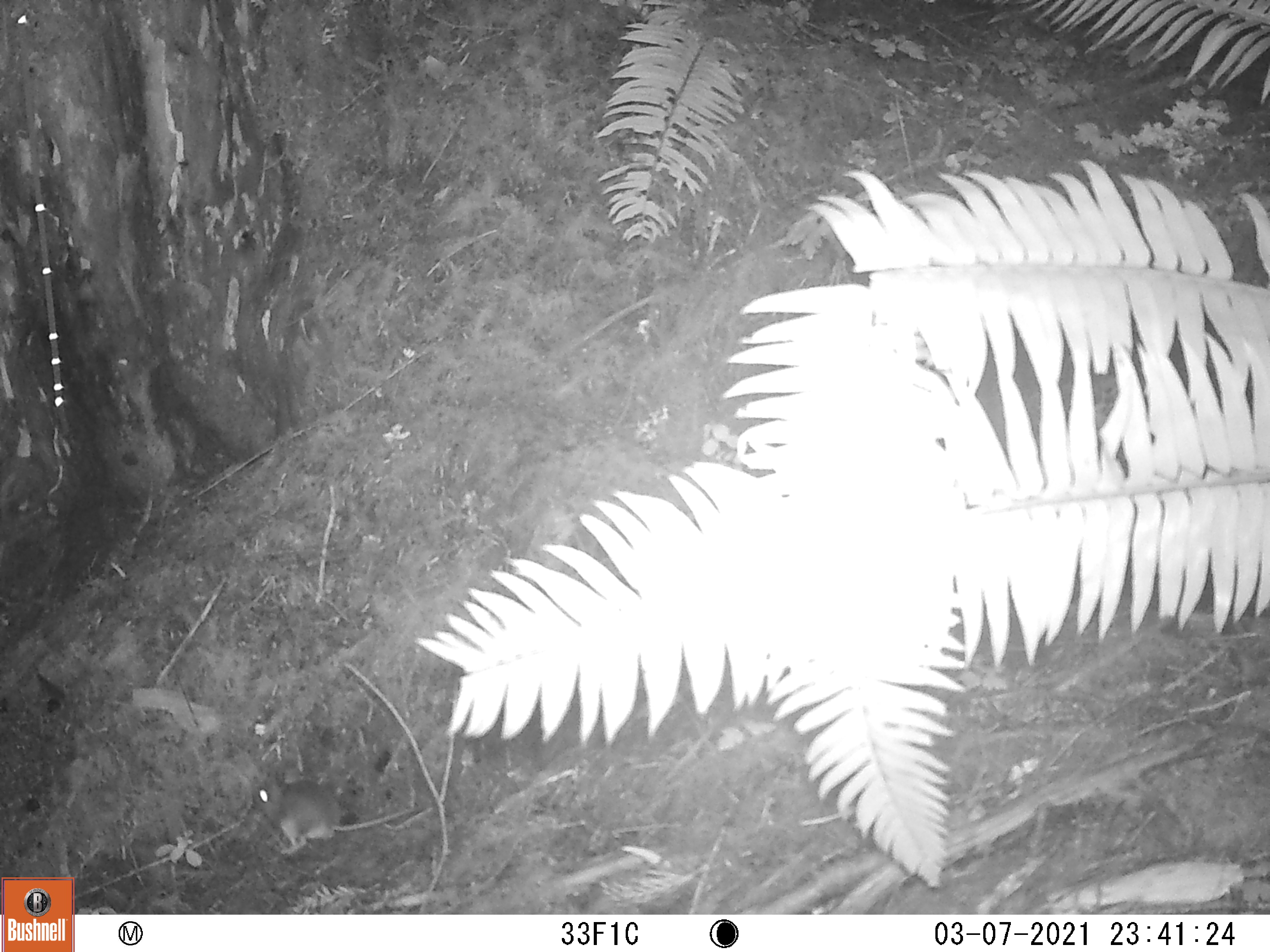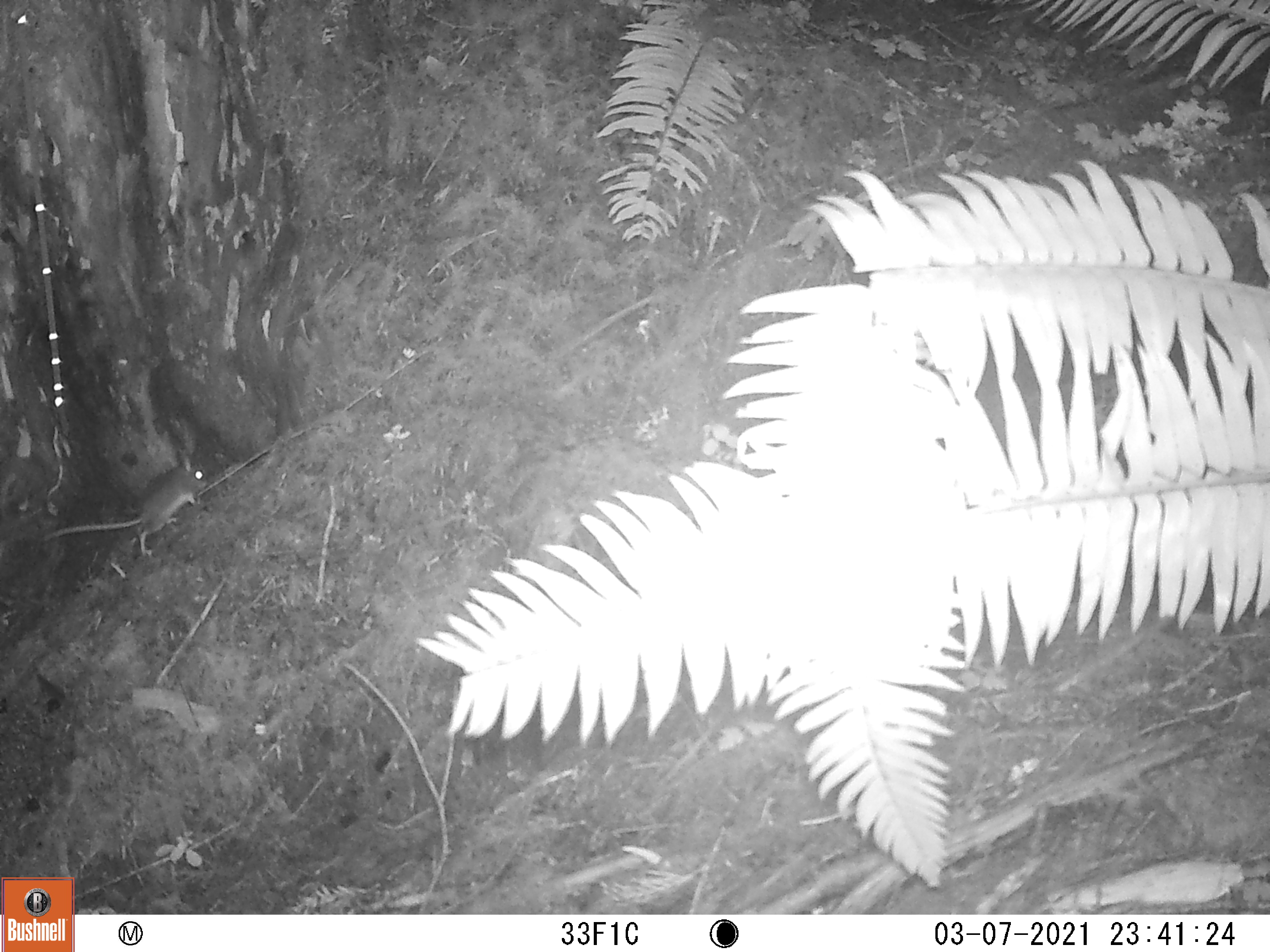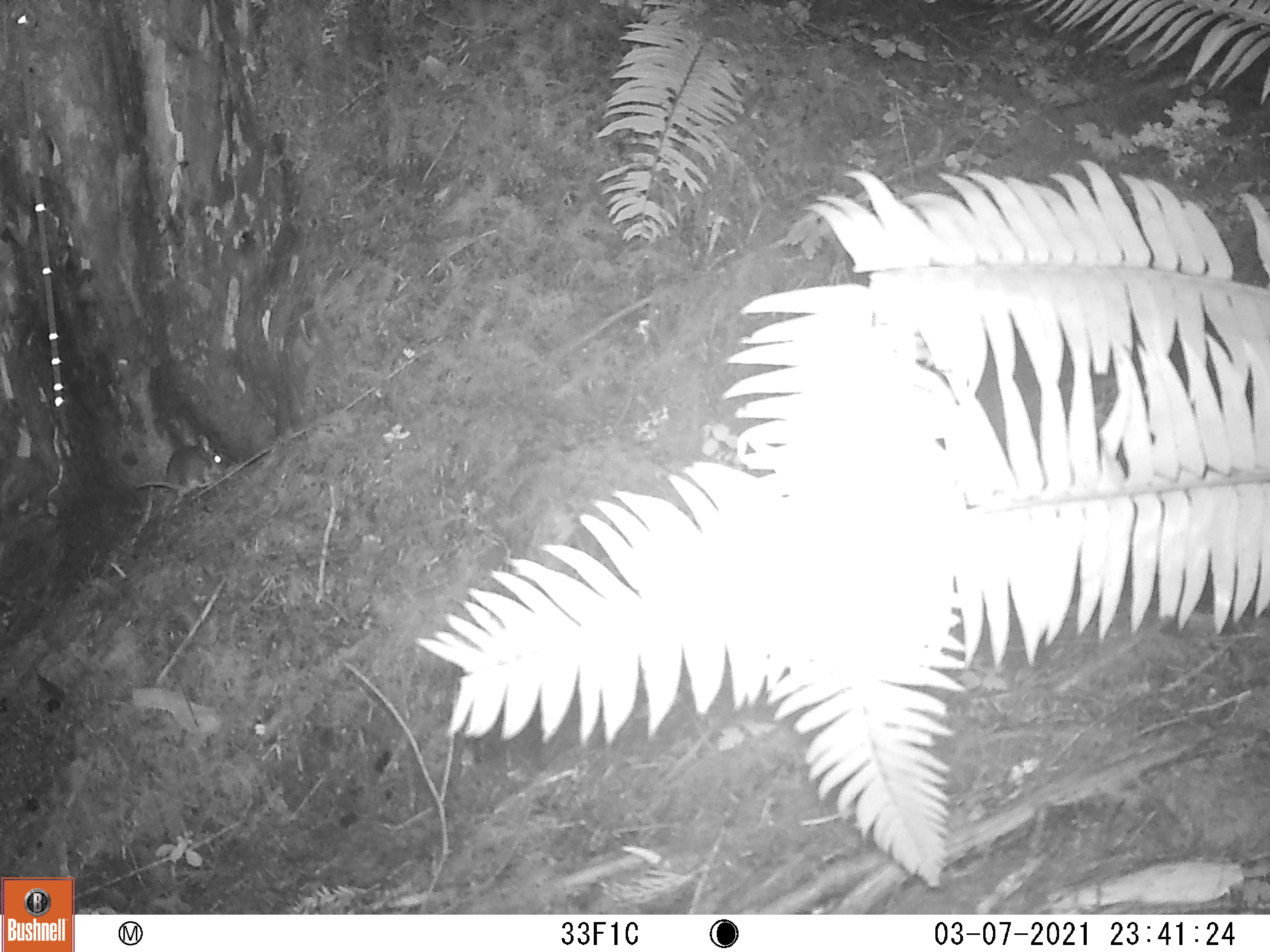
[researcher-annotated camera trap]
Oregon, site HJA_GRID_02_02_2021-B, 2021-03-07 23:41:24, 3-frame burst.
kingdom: Animalia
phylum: Chordata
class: Mammalia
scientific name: Mammalia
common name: small mammal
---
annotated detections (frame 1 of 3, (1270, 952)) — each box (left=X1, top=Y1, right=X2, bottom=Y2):
small mammal: (left=244, top=755, right=428, bottom=866)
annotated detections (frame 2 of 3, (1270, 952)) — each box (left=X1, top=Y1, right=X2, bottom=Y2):
small mammal: (left=42, top=460, right=218, bottom=560)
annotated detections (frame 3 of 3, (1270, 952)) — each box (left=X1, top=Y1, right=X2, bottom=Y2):
small mammal: (left=113, top=429, right=234, bottom=518)